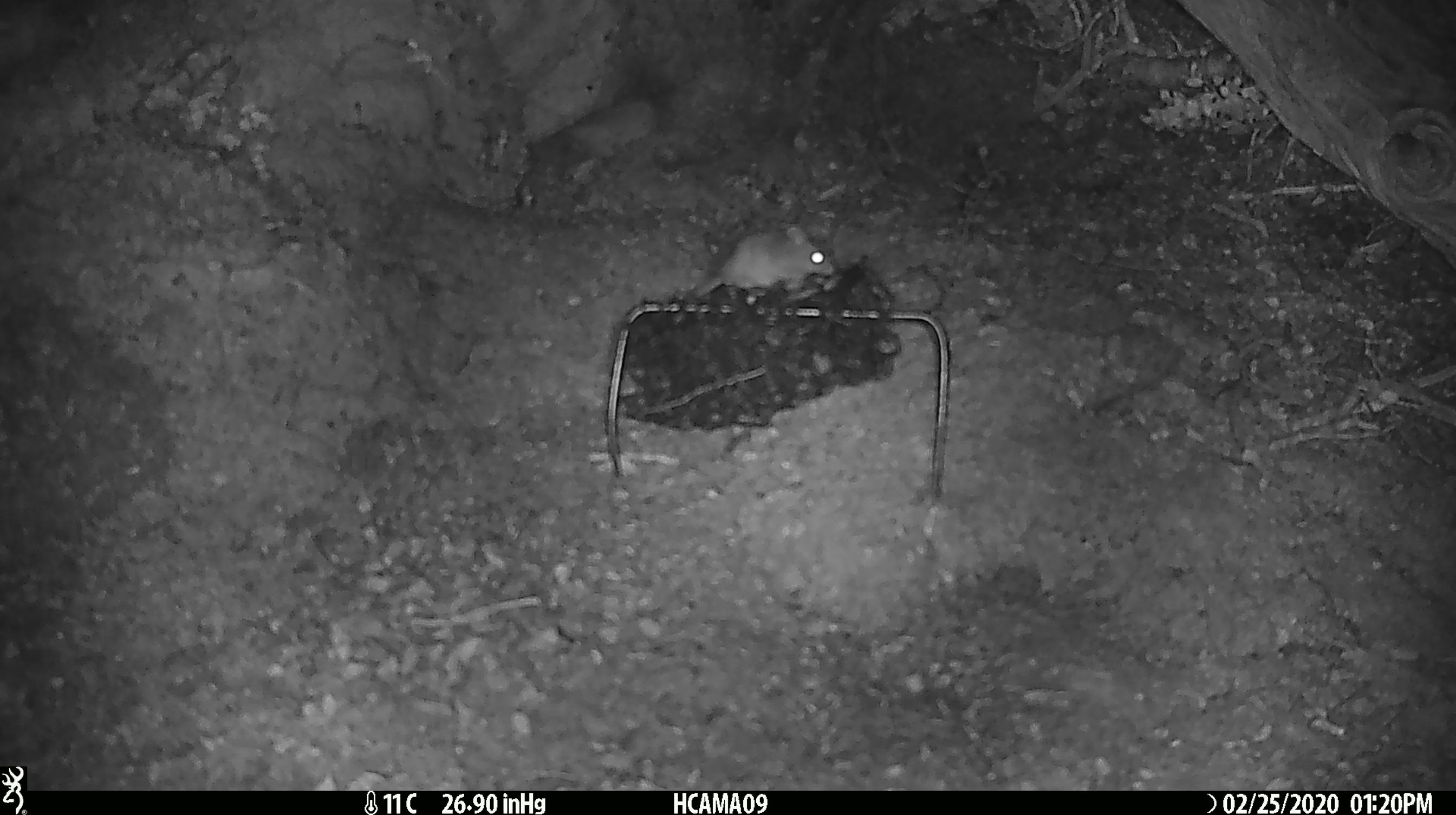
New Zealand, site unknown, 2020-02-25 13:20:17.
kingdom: Animalia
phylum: Chordata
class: Mammalia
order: Rodentia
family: Muridae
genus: Mus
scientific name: Mus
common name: mouse